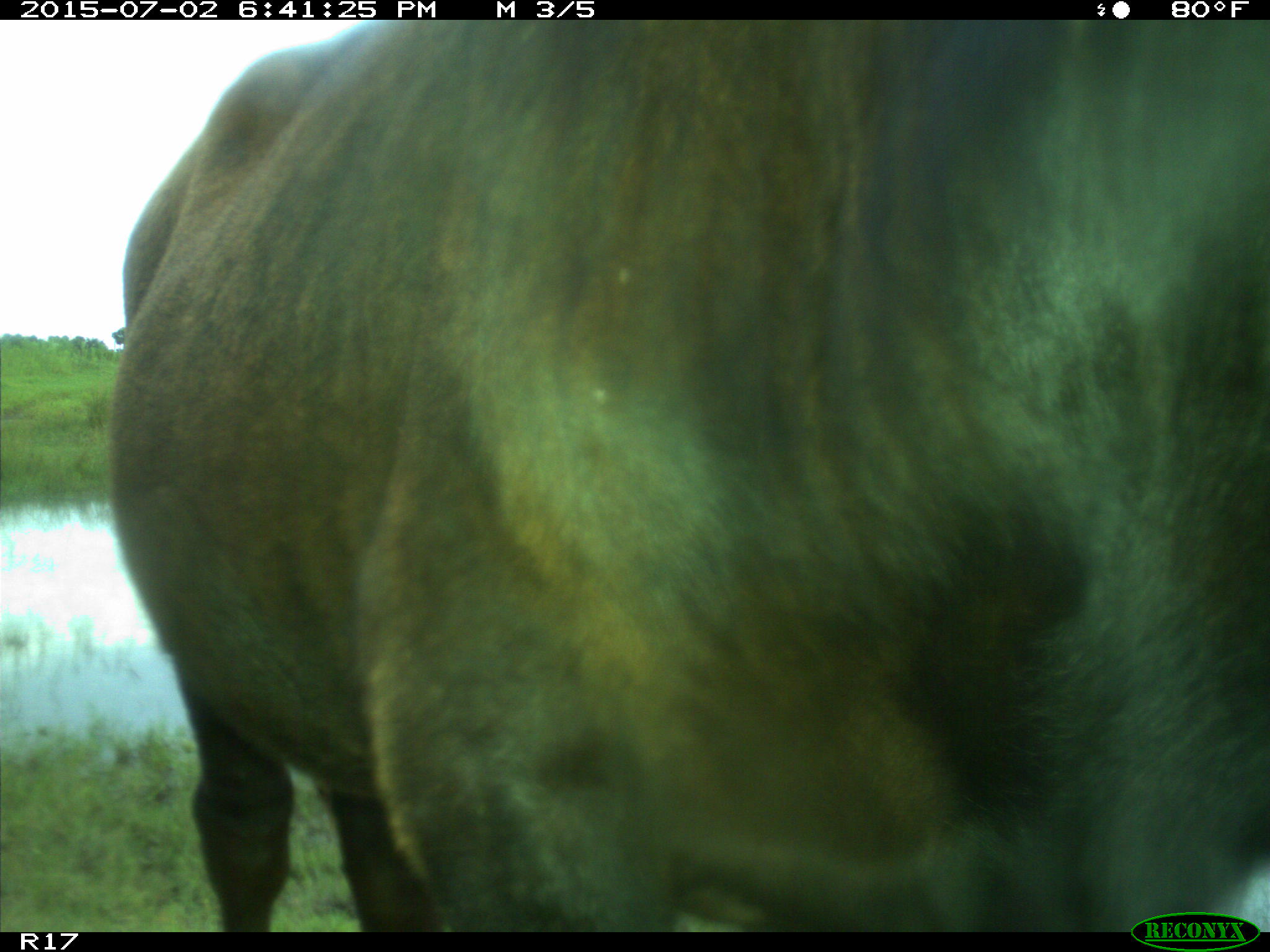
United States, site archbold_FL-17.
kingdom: Animalia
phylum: Chordata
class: Mammalia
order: Artiodactyla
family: Bovidae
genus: Bos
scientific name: Bos taurus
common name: domestic cow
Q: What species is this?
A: Bos taurus (domestic cow).